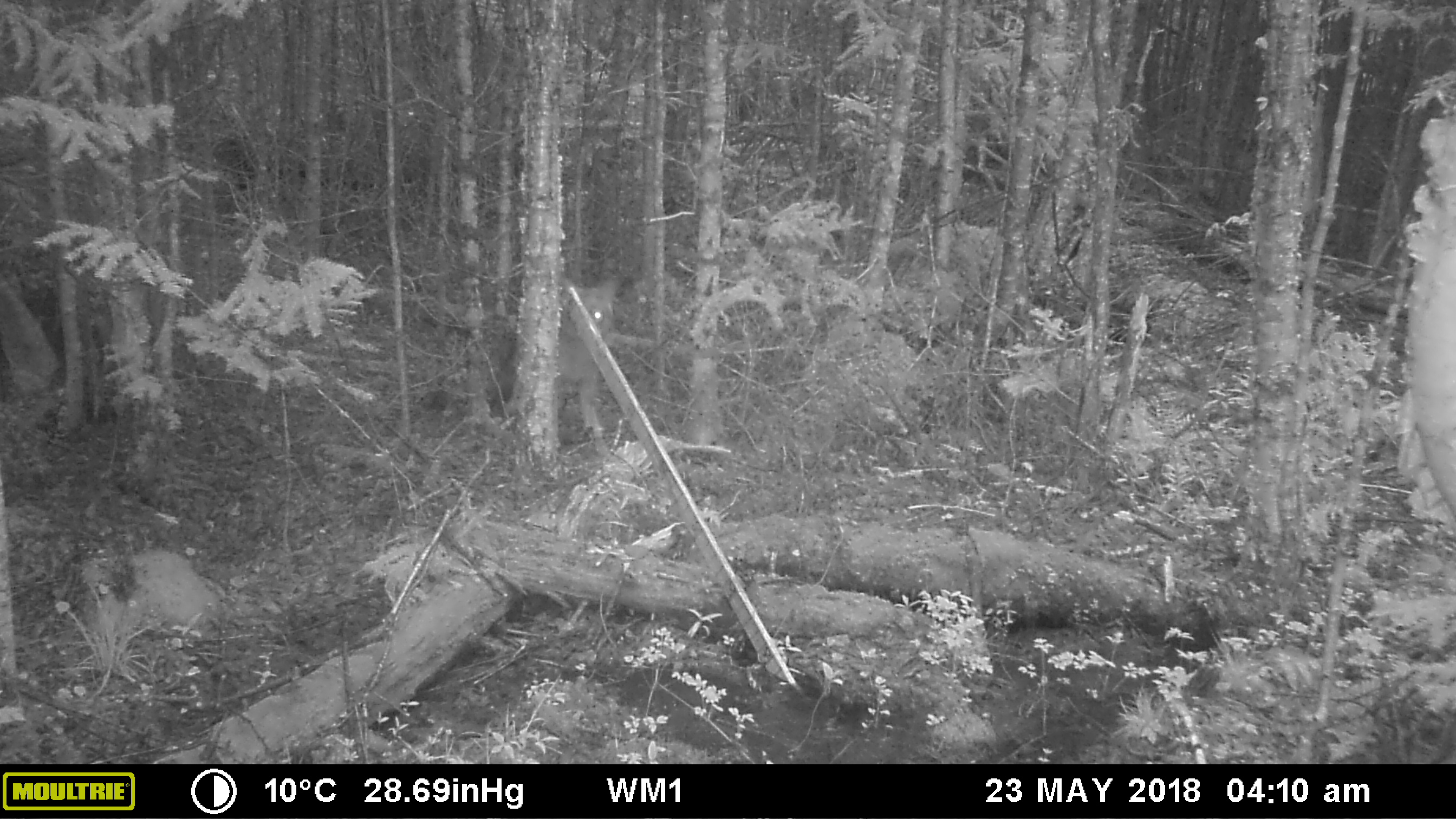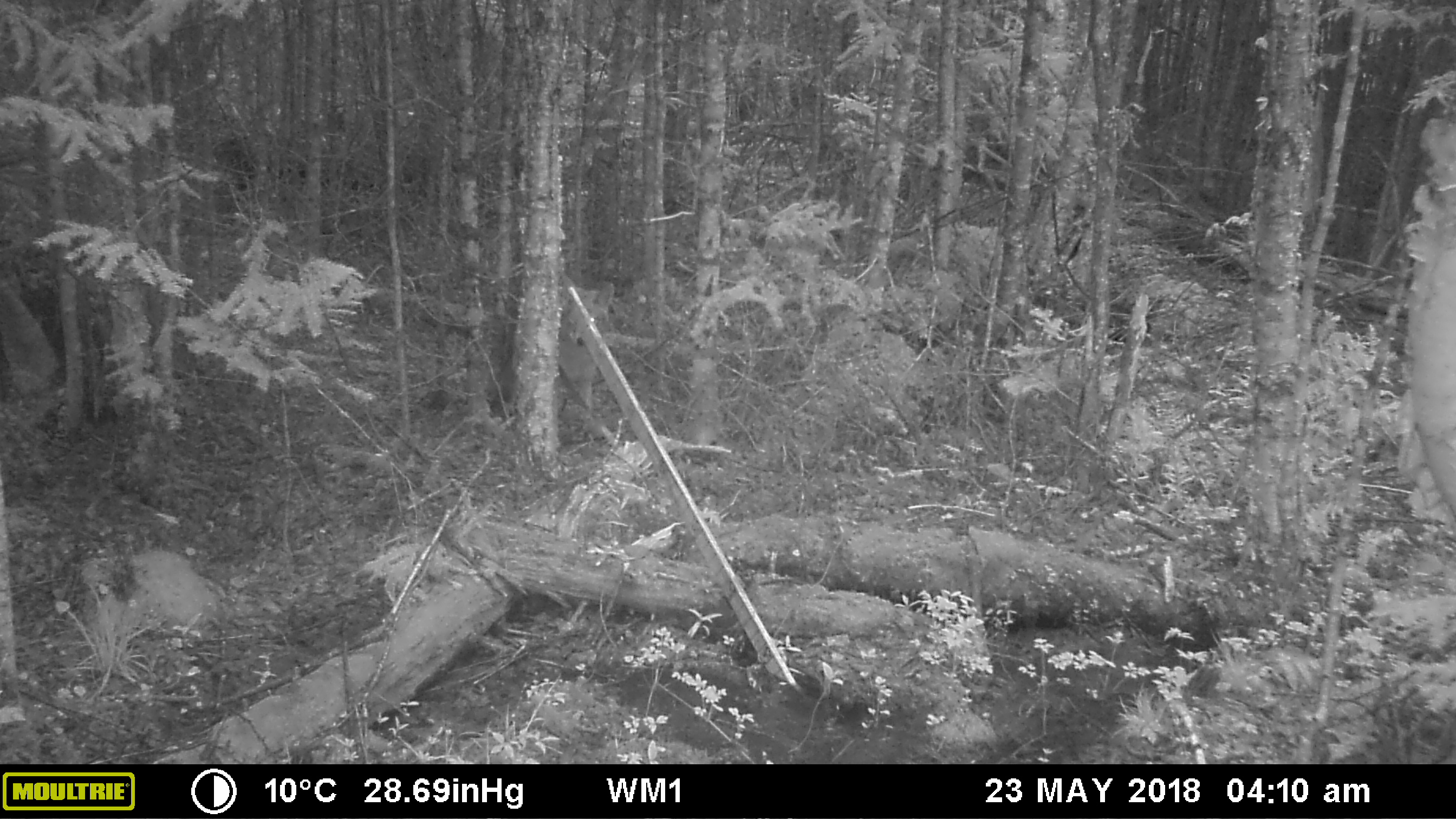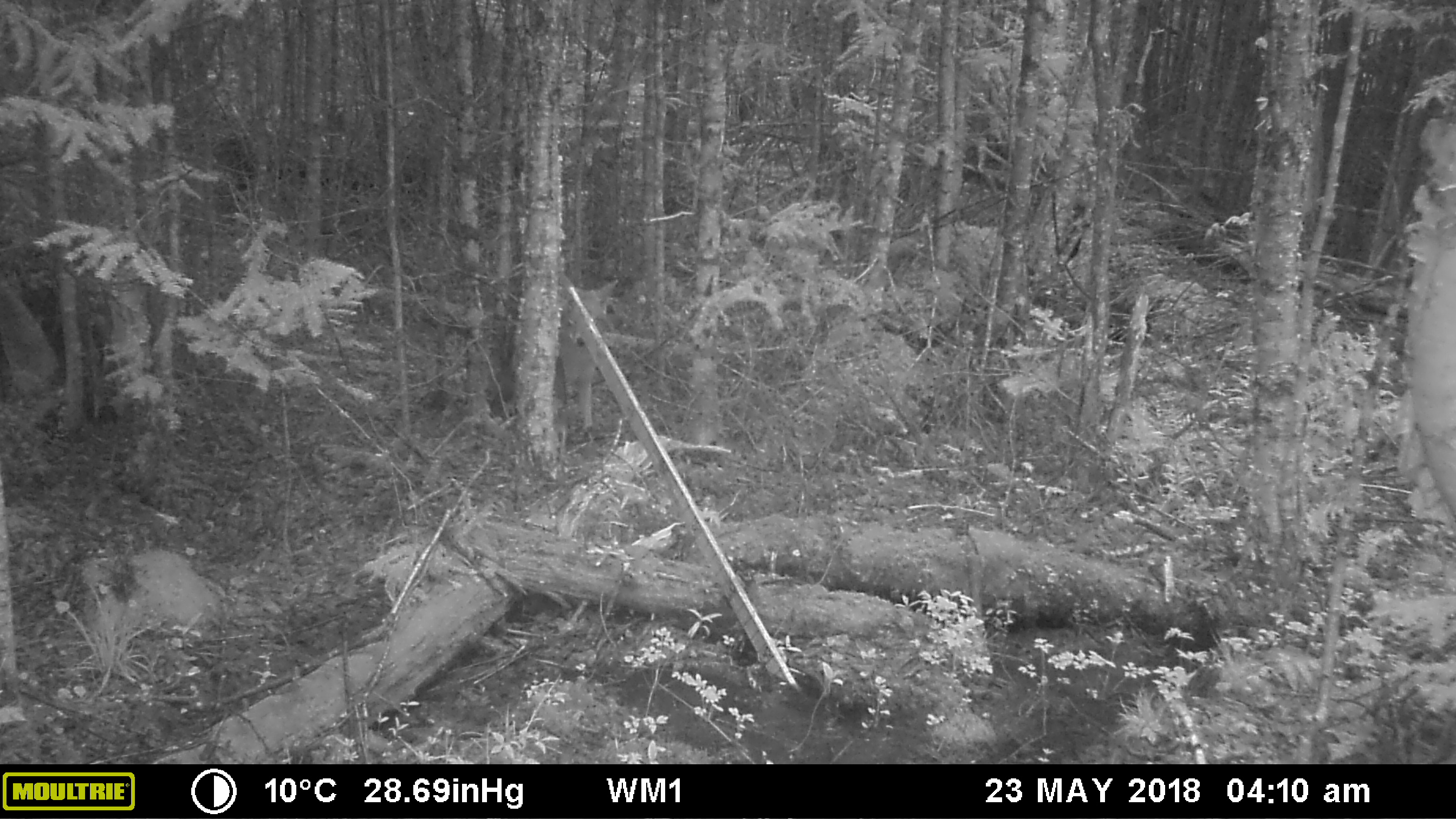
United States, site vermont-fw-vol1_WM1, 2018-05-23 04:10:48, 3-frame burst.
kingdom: Animalia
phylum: Chordata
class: Mammalia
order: Carnivora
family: Canidae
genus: Canis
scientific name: Canis latrans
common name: coyote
Coyote (Canis latrans).